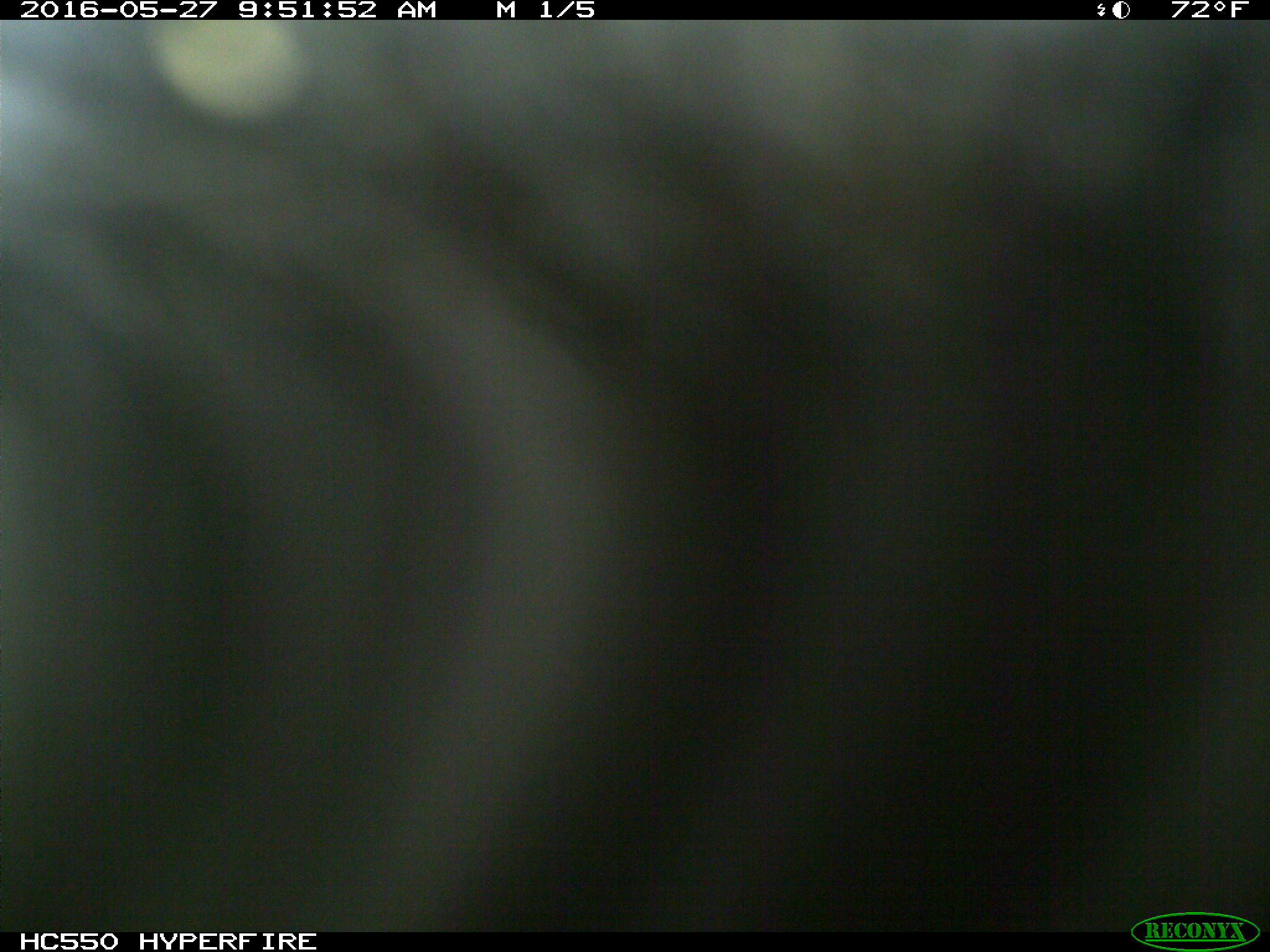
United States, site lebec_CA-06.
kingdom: Animalia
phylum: Chordata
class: Mammalia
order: Artiodactyla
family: Bovidae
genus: Bos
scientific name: Bos taurus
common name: domestic cow